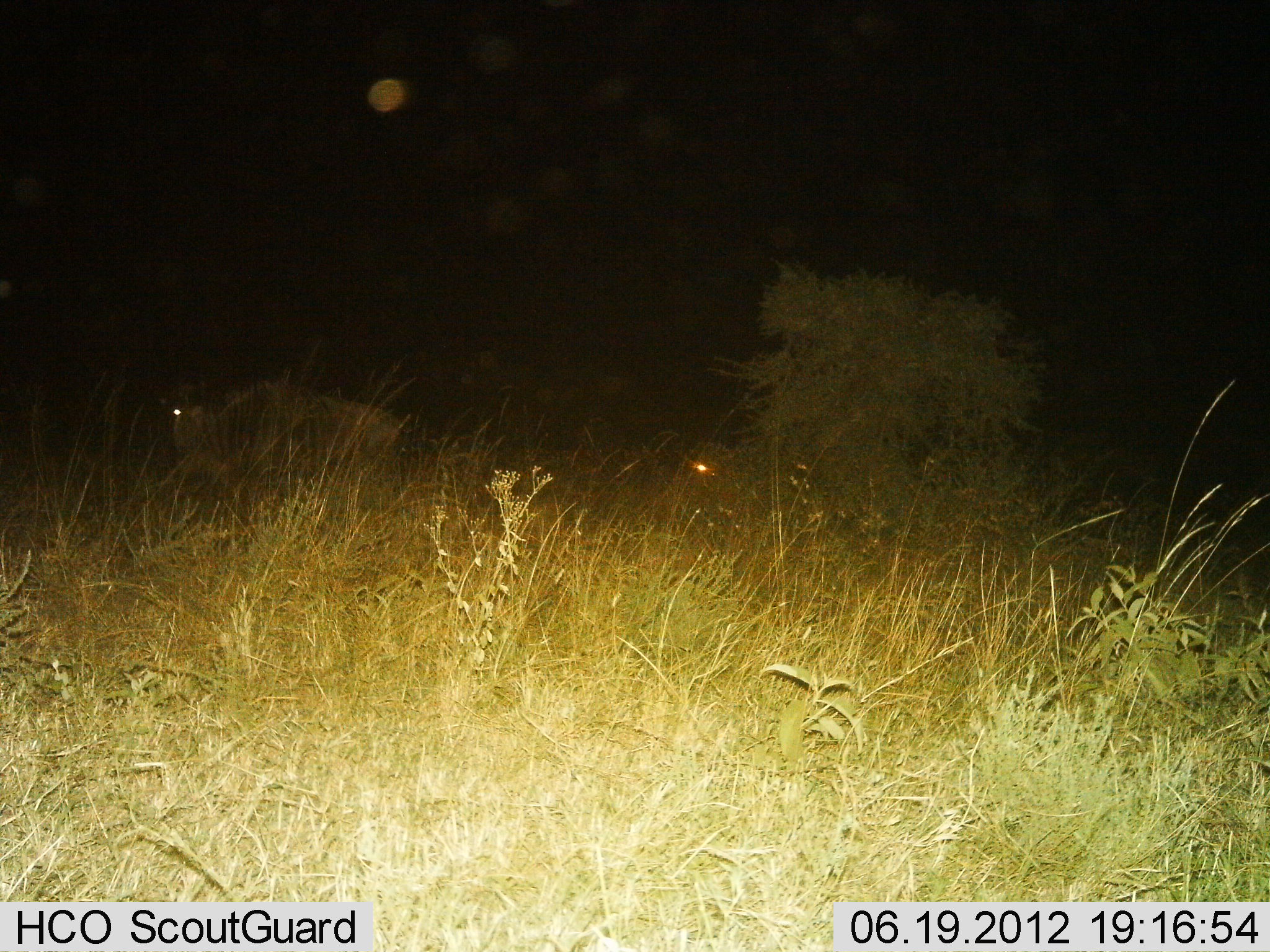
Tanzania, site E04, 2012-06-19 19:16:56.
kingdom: Animalia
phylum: Chordata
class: Mammalia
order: Artiodactyla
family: Bovidae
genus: Connochaetes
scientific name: Connochaetes taurinus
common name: blue wildebeest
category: wildebeest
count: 1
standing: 30%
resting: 40%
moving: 30%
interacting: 0%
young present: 0%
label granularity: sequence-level